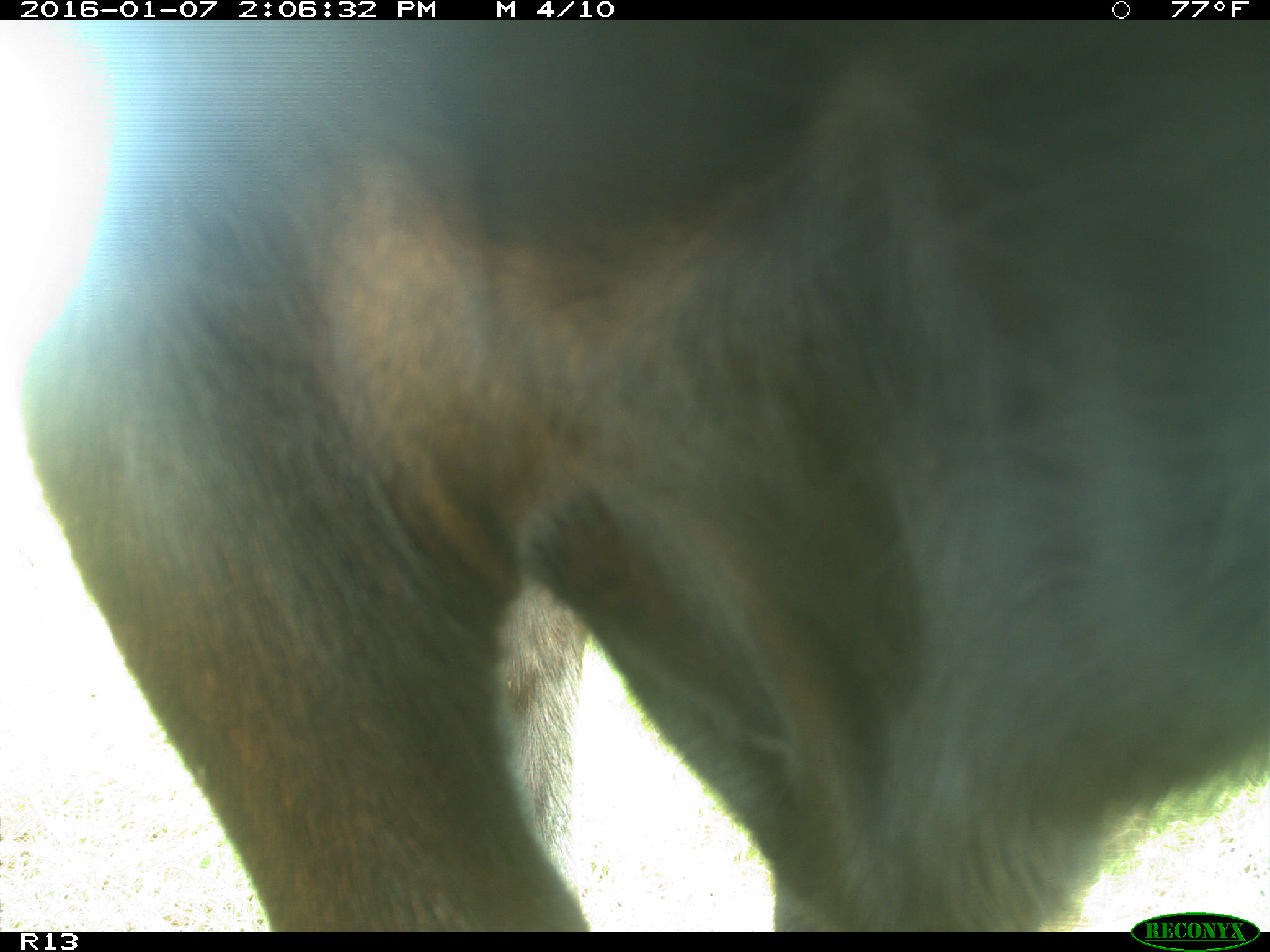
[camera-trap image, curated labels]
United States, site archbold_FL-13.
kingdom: Animalia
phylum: Chordata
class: Mammalia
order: Artiodactyla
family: Bovidae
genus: Bos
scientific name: Bos taurus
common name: domestic cow